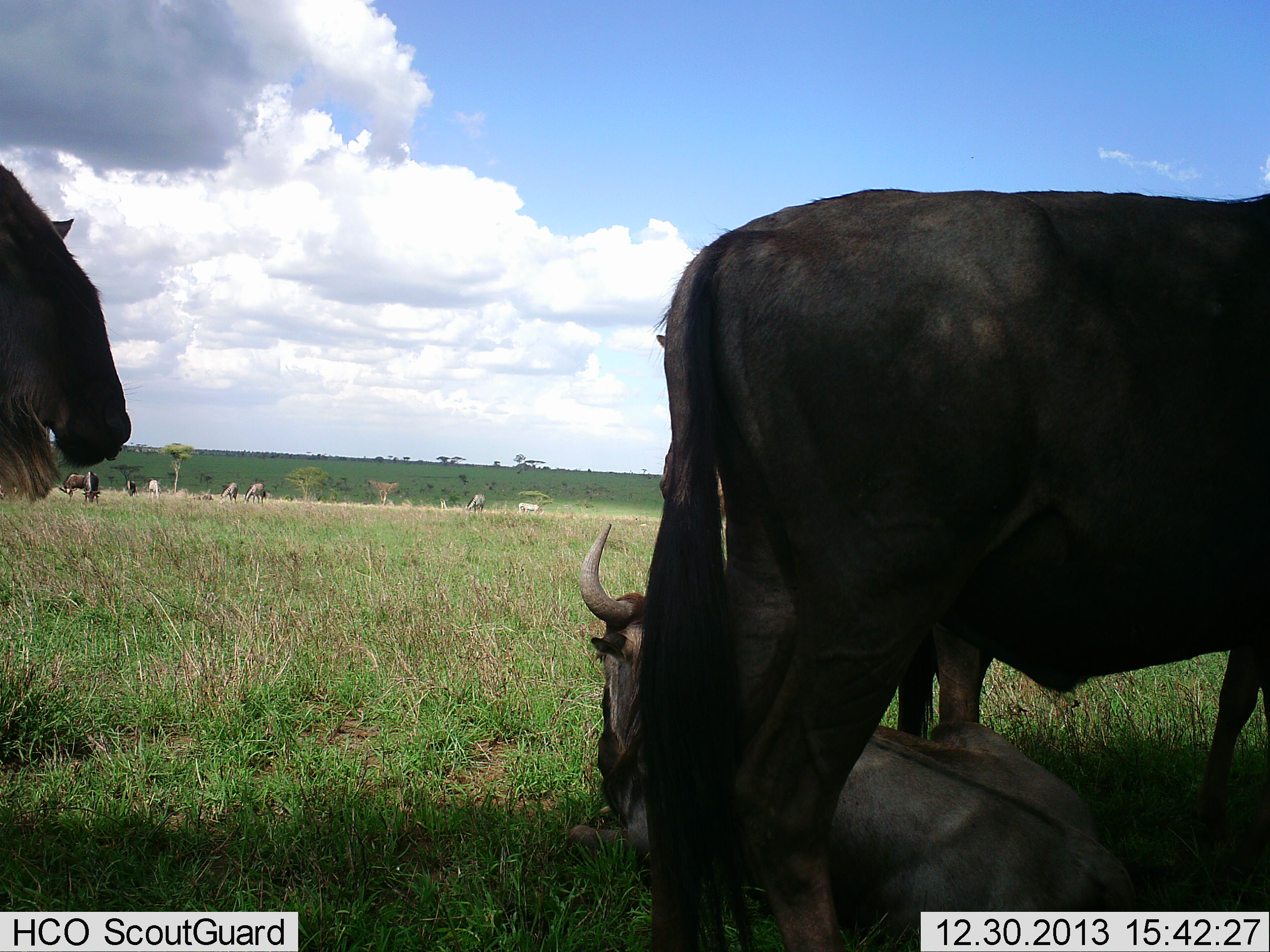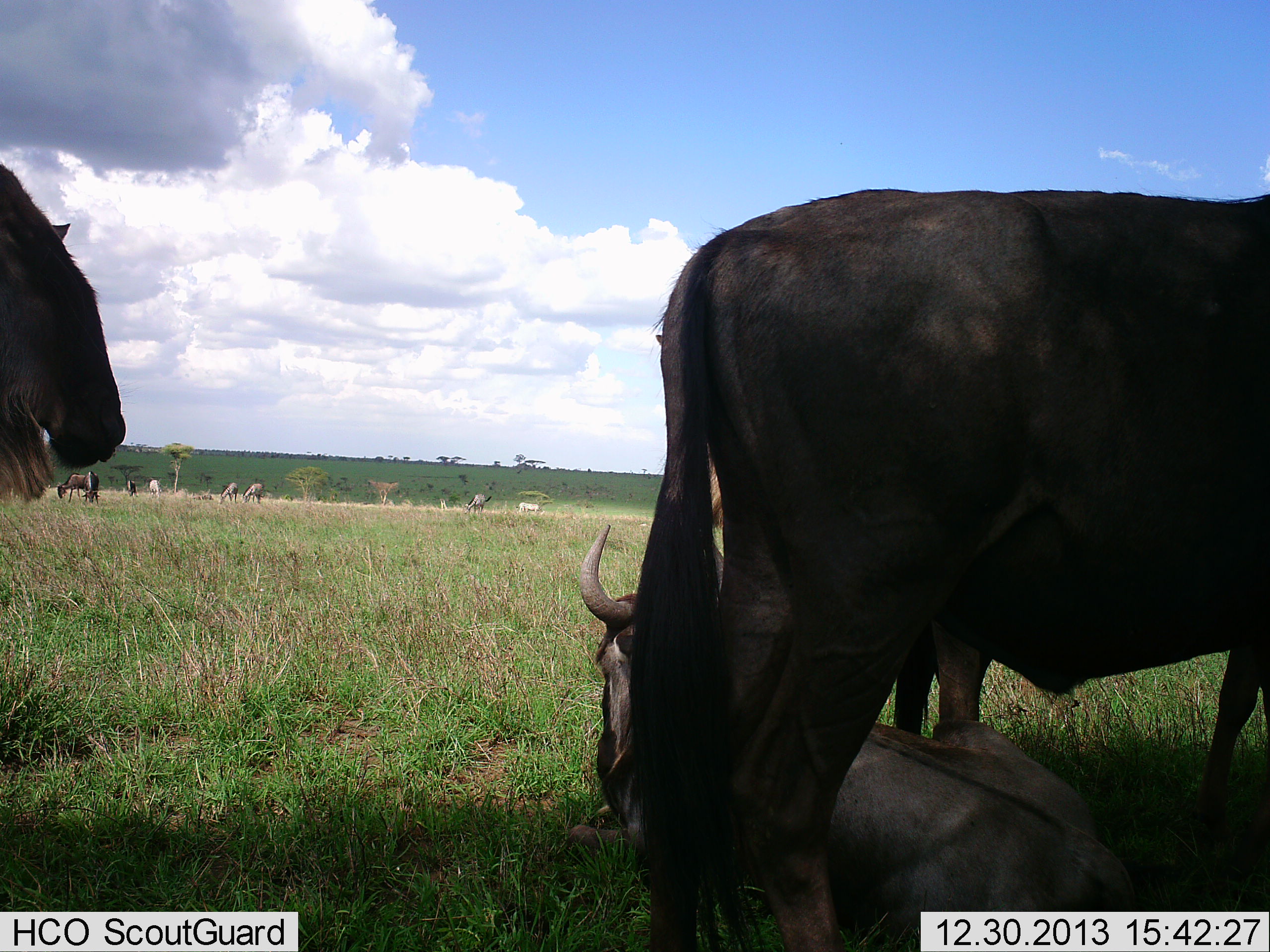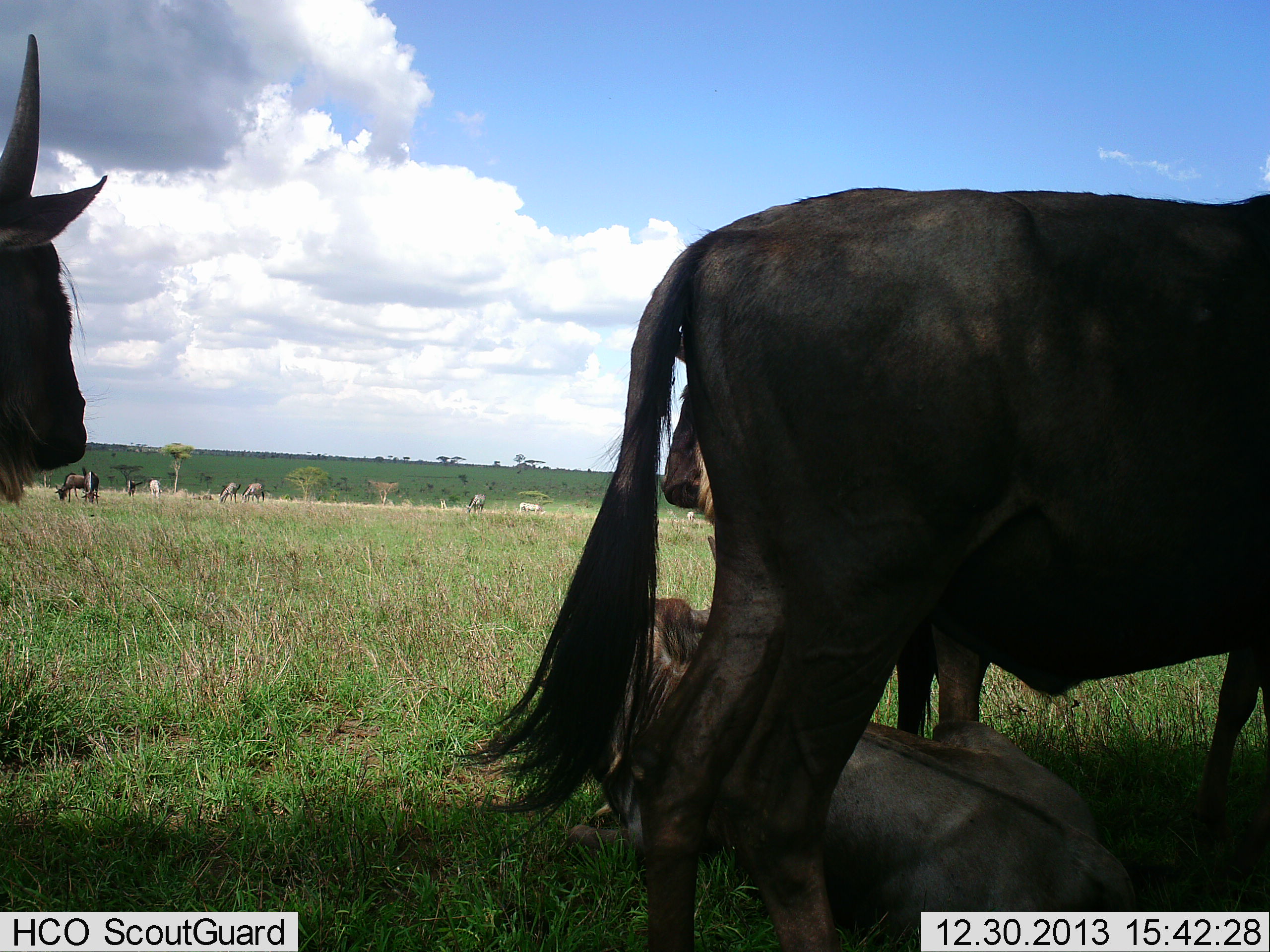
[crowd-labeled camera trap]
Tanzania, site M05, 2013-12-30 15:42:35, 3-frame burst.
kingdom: Animalia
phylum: Chordata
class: Mammalia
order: Artiodactyla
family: Bovidae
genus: Connochaetes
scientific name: Connochaetes taurinus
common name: blue wildebeest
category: wildebeest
Wildebeest (blue wildebeest) (Connochaetes taurinus), count 10. Behavior (volunteer vote fractions): standing 92%, resting 83%, moving 8%, interacting 0%. Young present (vote fraction): 8%. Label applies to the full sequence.